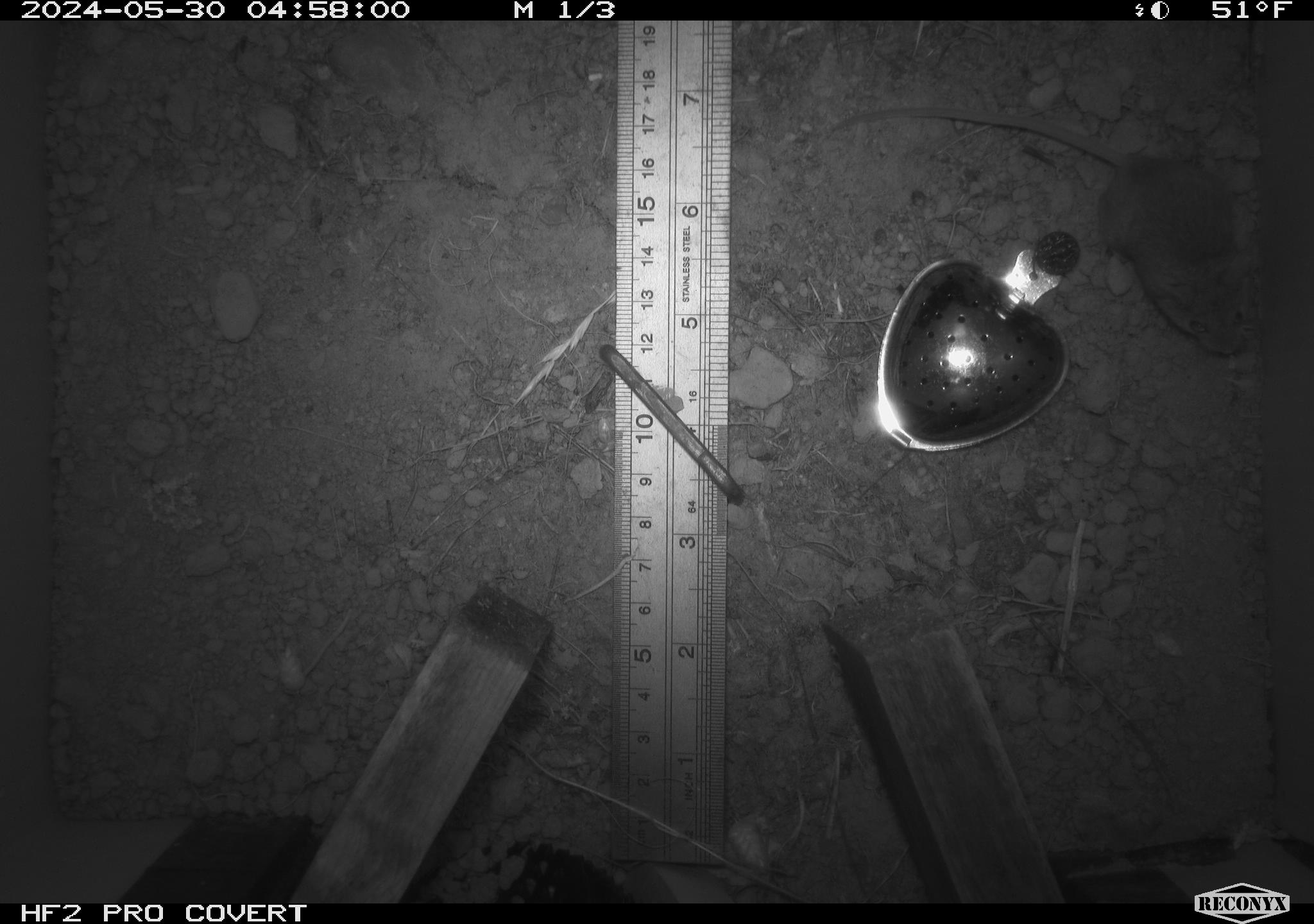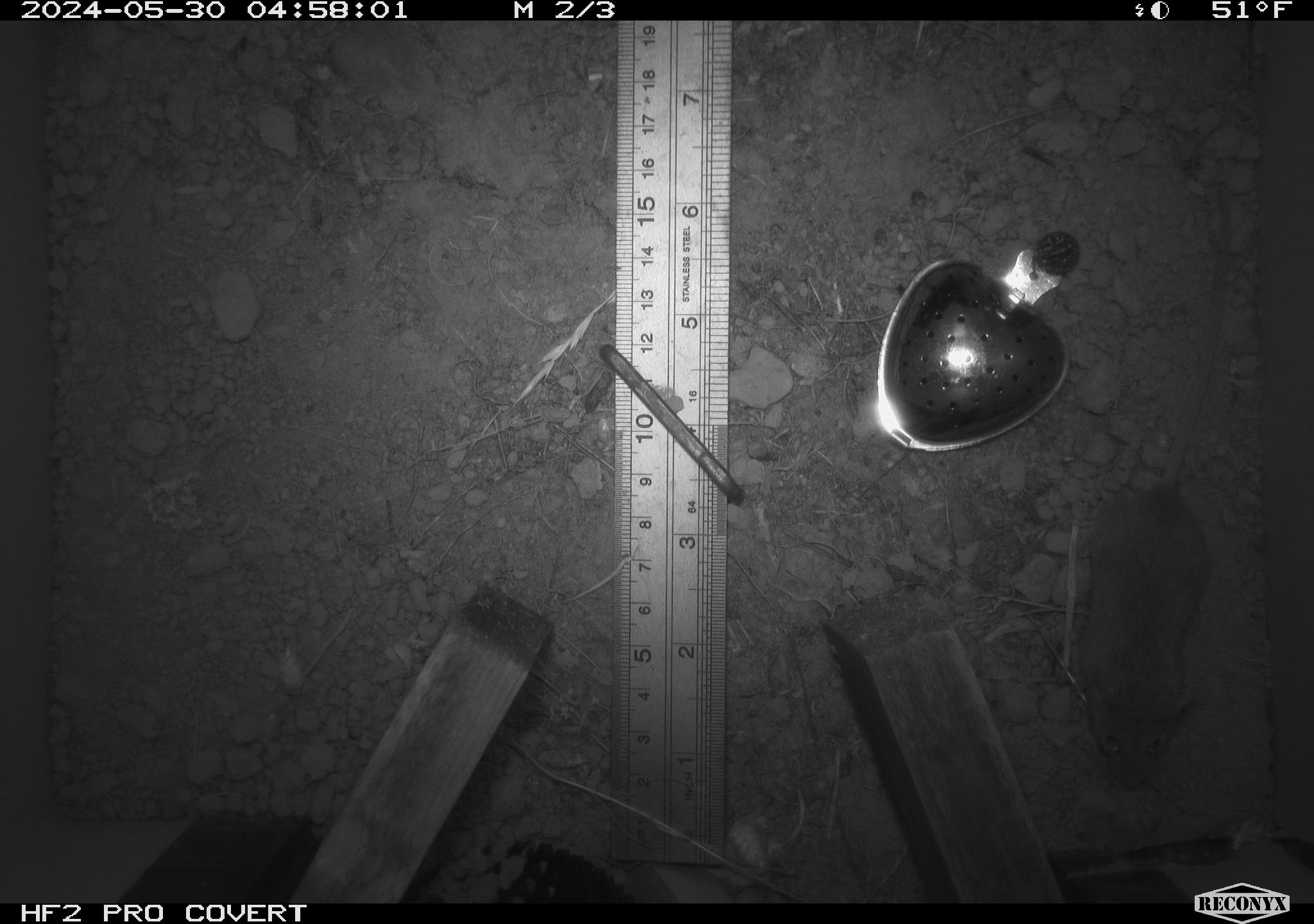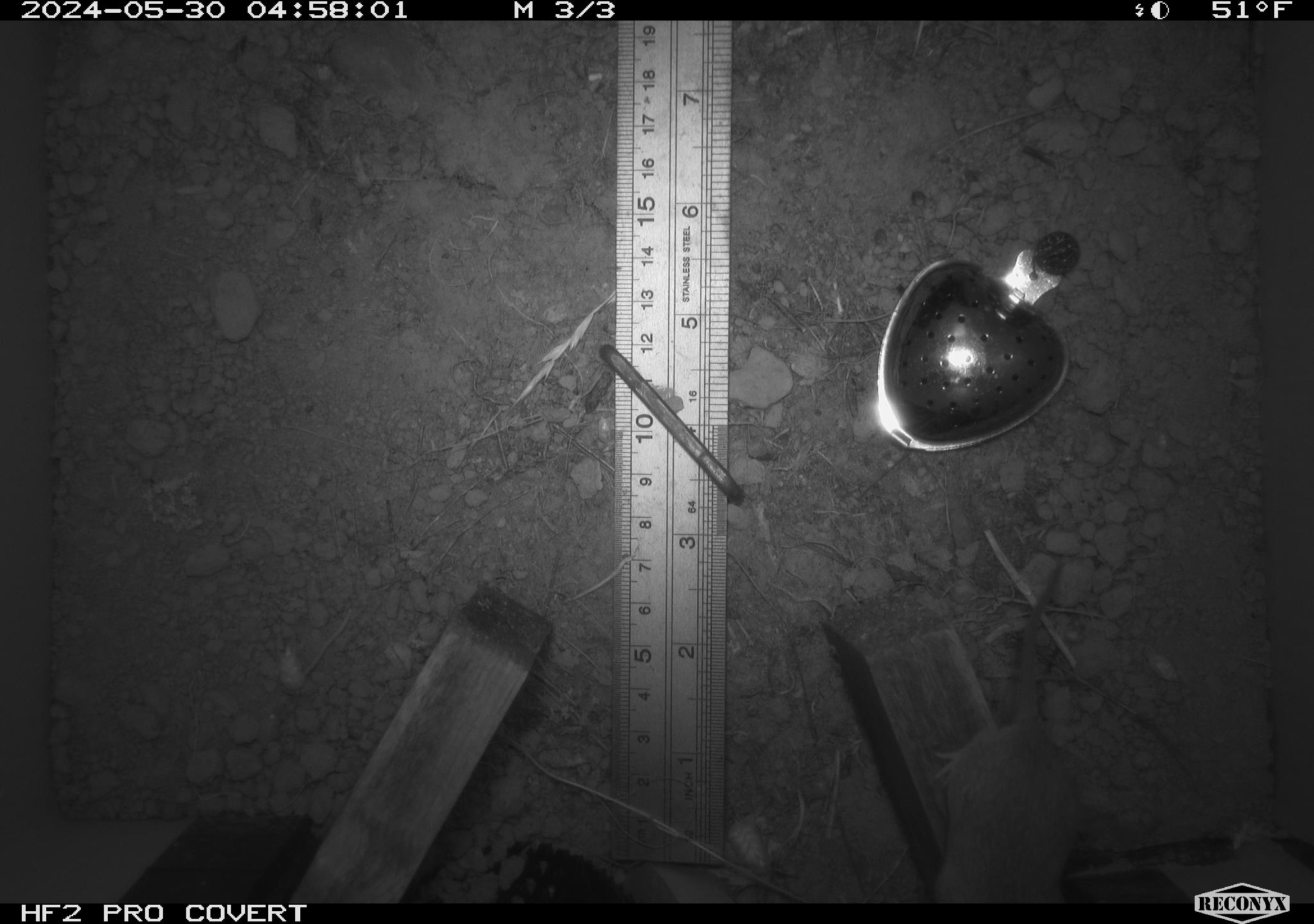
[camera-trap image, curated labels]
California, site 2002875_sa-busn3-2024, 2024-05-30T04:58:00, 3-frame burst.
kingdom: Animalia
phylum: Chordata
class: Mammalia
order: Rodentia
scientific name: Rodentia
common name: rodent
Rodent (Rodentia).